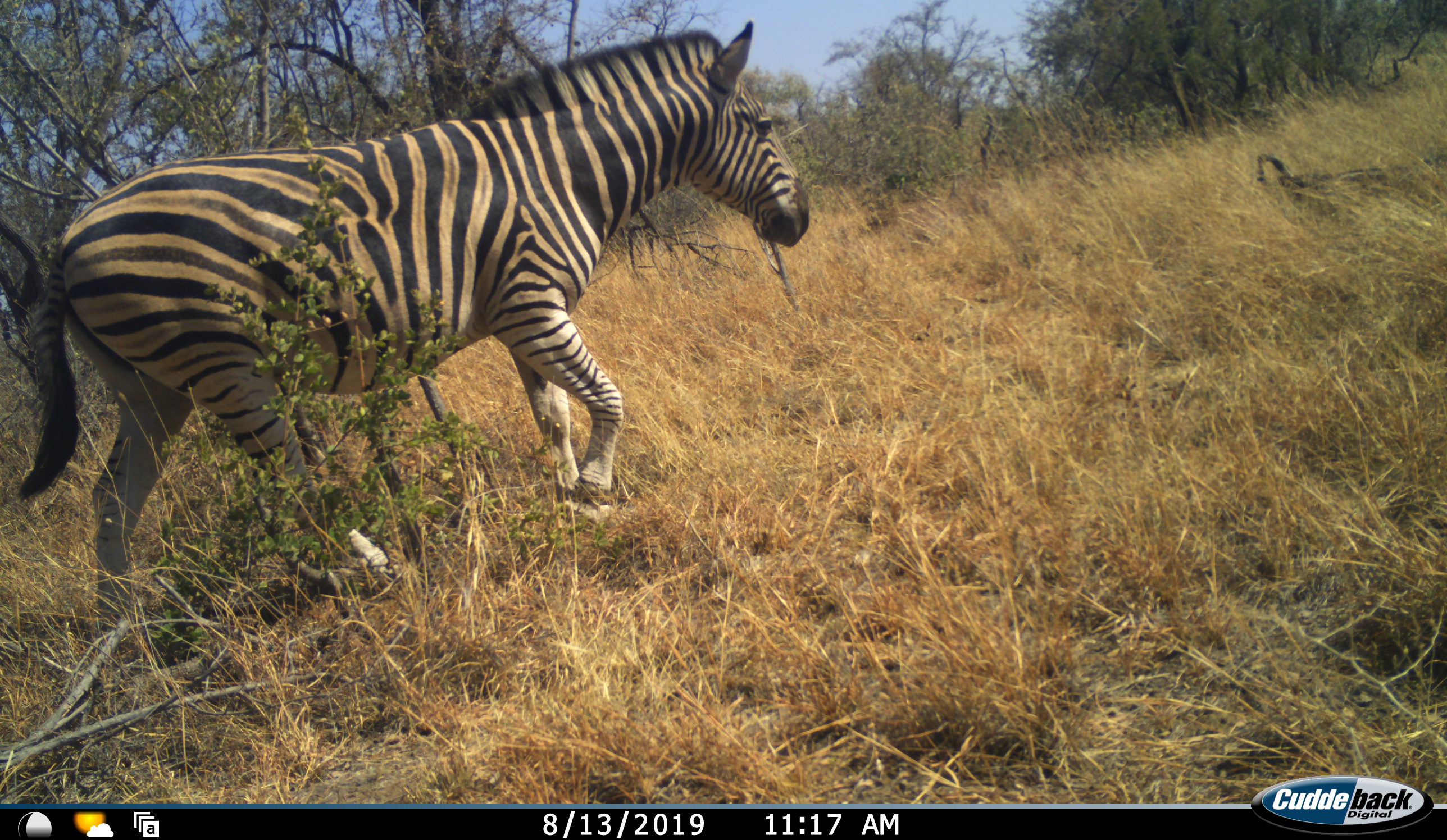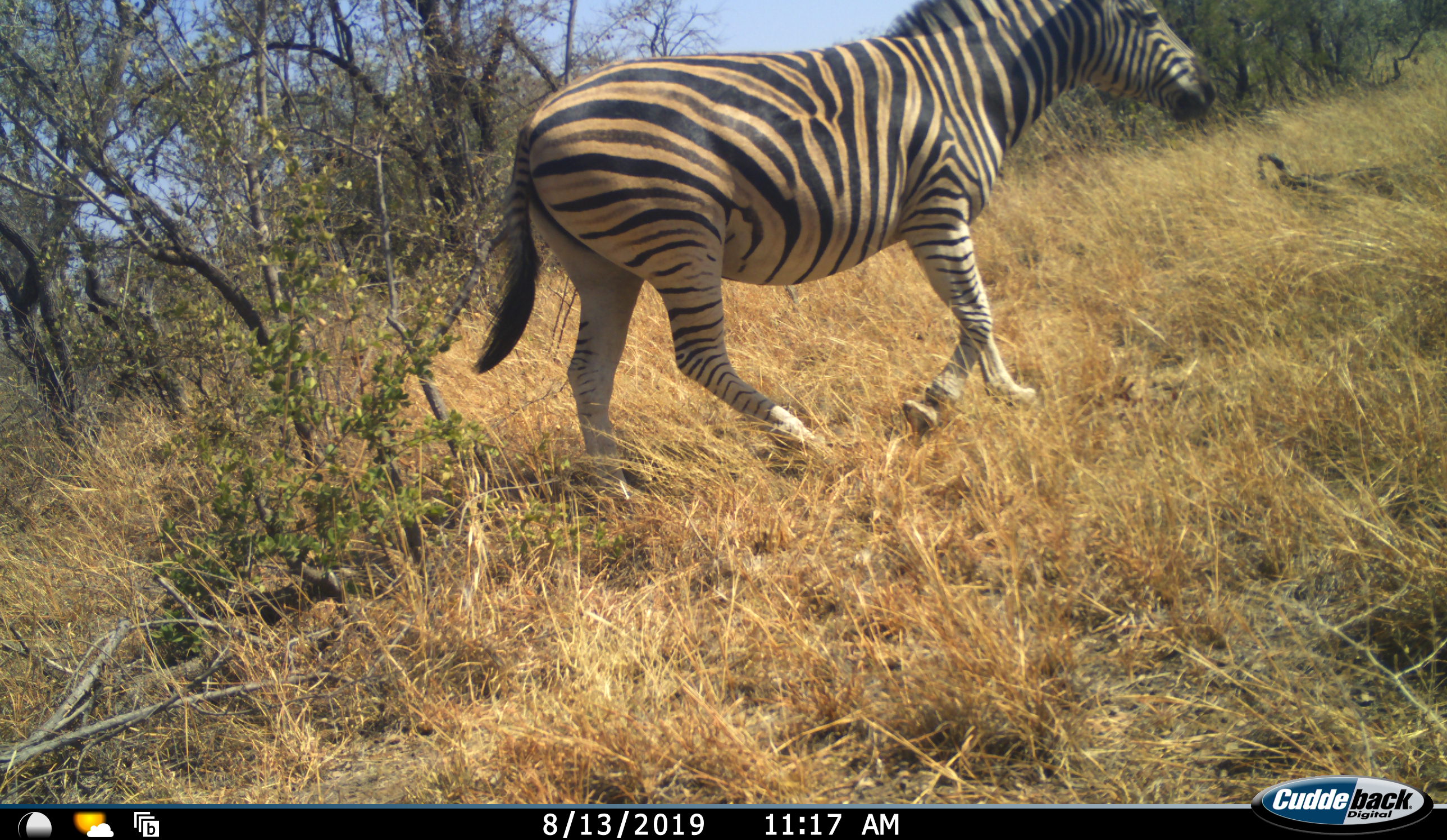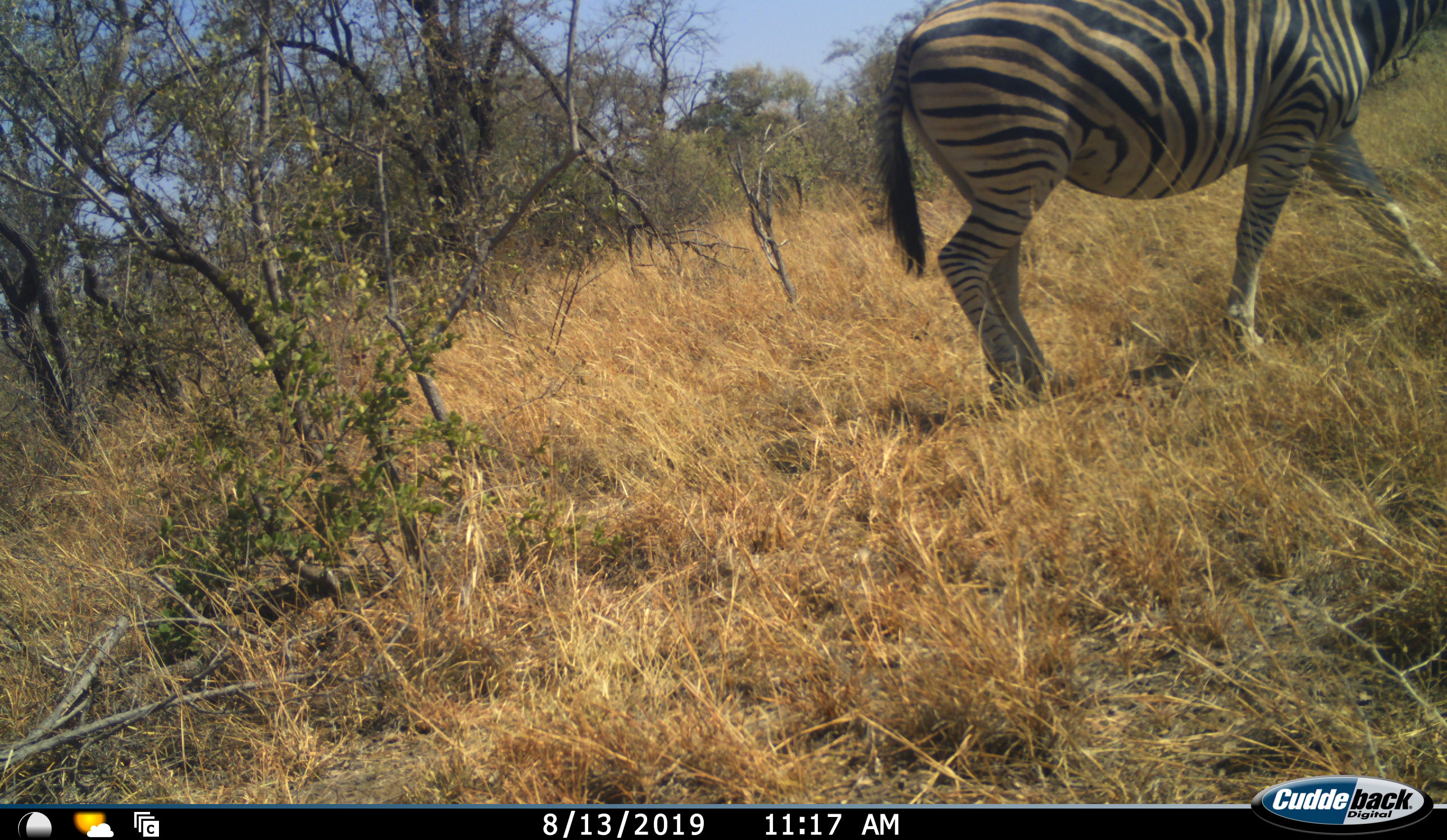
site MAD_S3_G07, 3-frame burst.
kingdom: Animalia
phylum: Chordata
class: Mammalia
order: Perissodactyla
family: Equidae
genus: Equus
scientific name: Equus quagga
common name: plains zebra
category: zebraplains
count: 1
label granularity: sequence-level